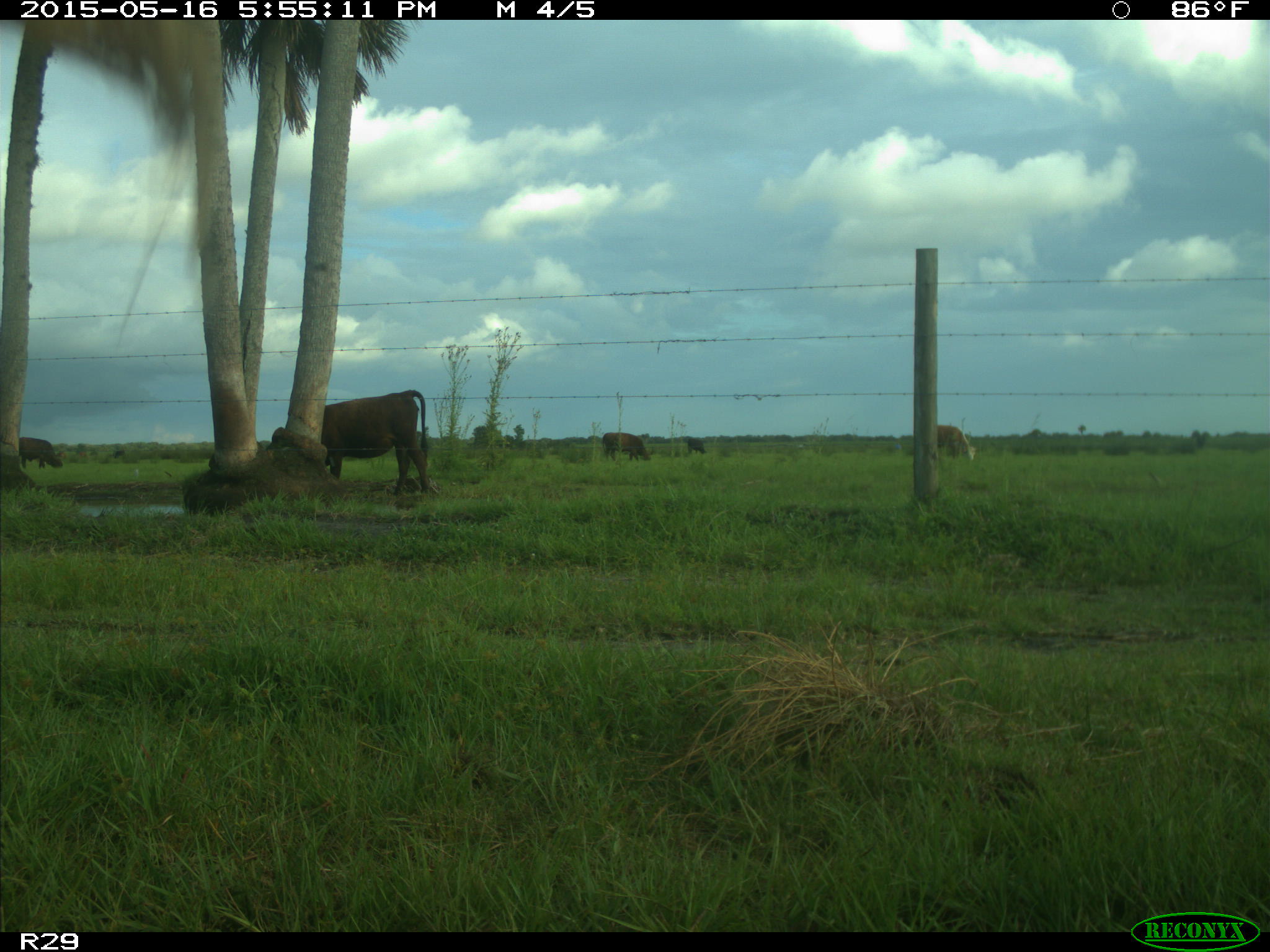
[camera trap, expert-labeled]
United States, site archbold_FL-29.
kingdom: Animalia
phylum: Chordata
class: Mammalia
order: Artiodactyla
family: Bovidae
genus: Bos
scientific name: Bos taurus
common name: domestic cow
Bos taurus (domestic cow).